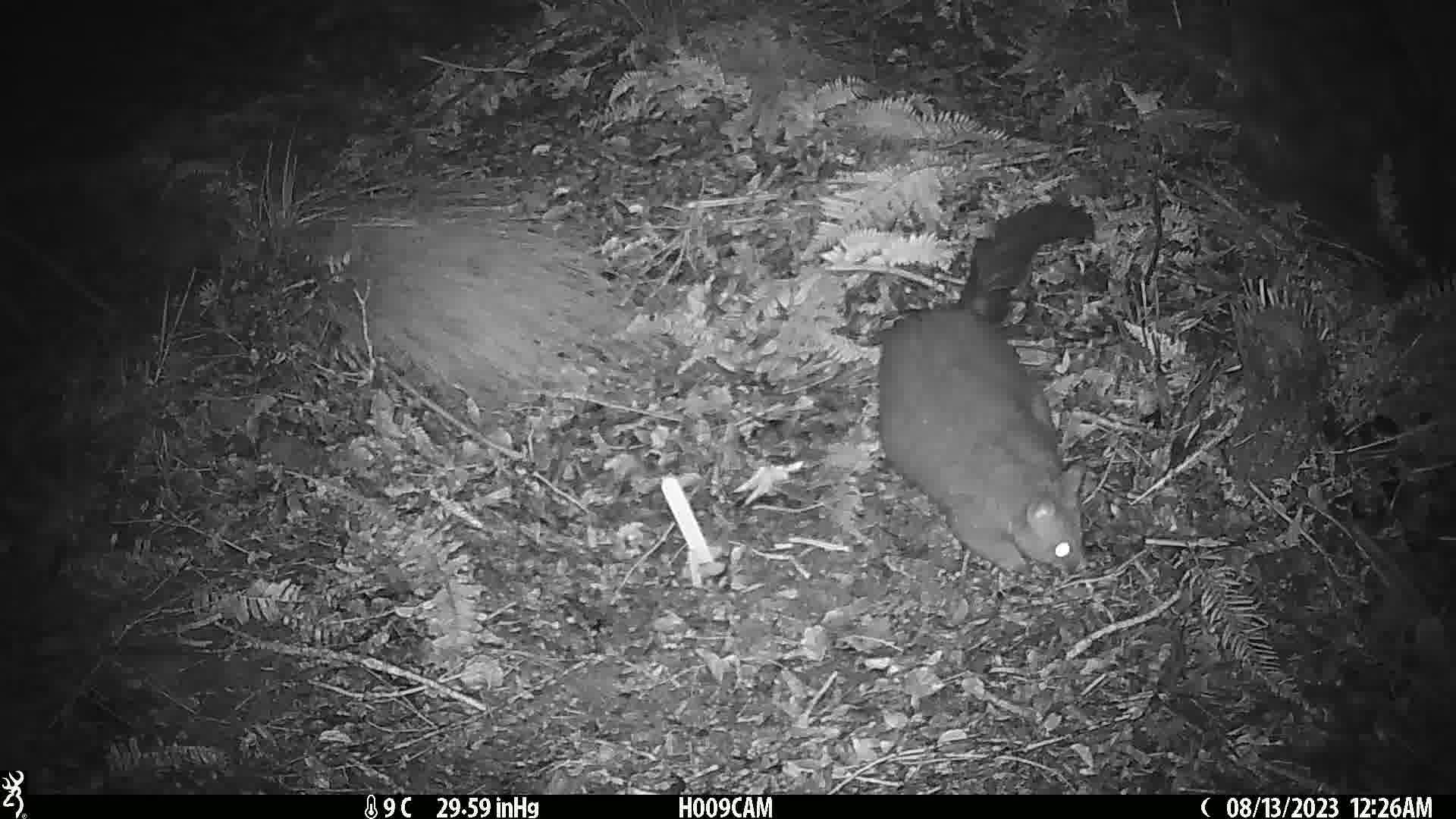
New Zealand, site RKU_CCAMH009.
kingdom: Animalia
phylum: Chordata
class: Mammalia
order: Diprotodontia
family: Phalangeridae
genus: Trichosurus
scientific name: Trichosurus vulpecula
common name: common brushtail possum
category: possum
Possum (common brushtail possum) (Trichosurus vulpecula).